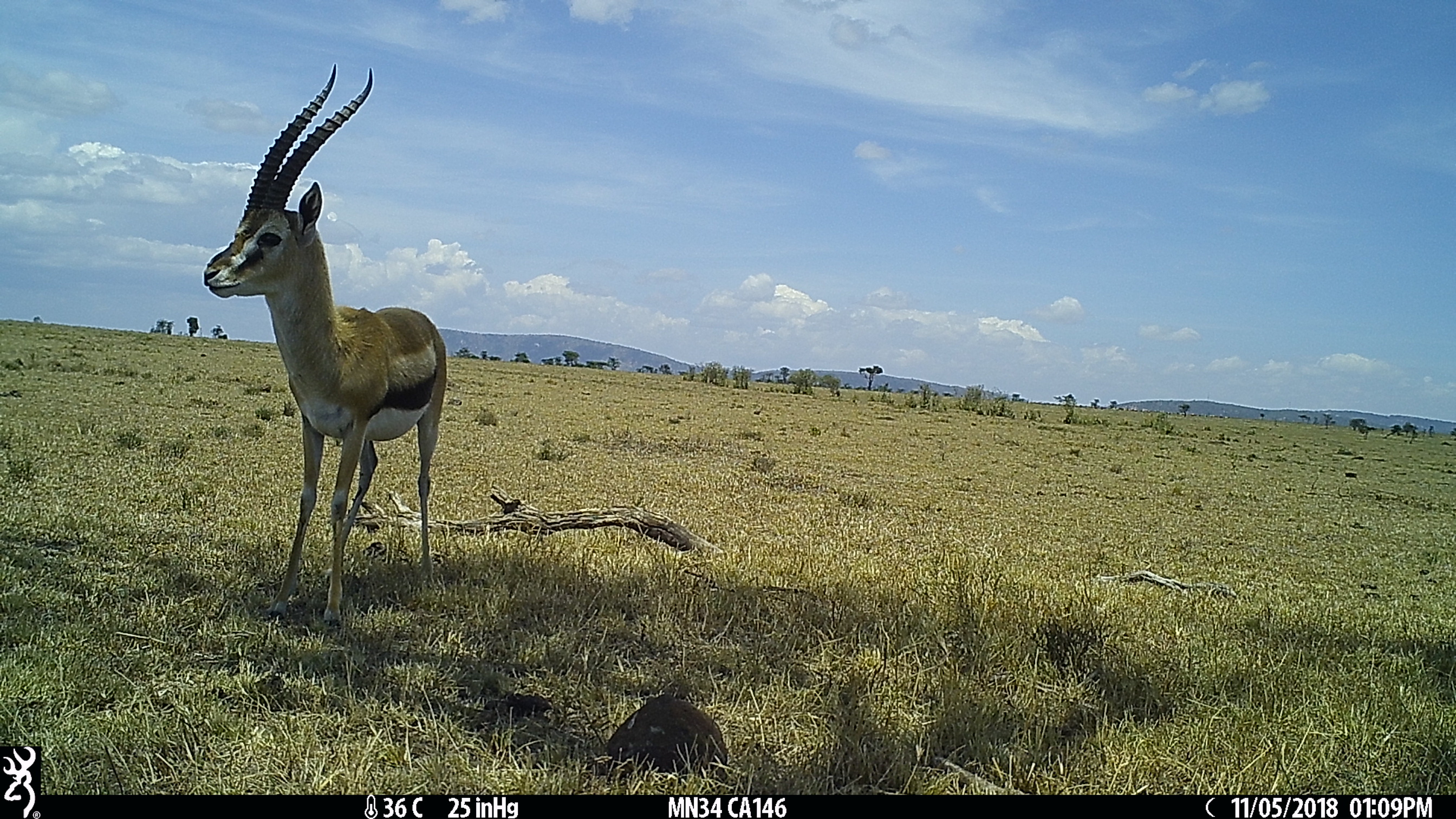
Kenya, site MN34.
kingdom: Animalia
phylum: Chordata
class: Mammalia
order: Artiodactyla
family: Bovidae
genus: Eudorcas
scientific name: Eudorcas thomsonii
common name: thomon's gazelle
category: gazelle thomsons